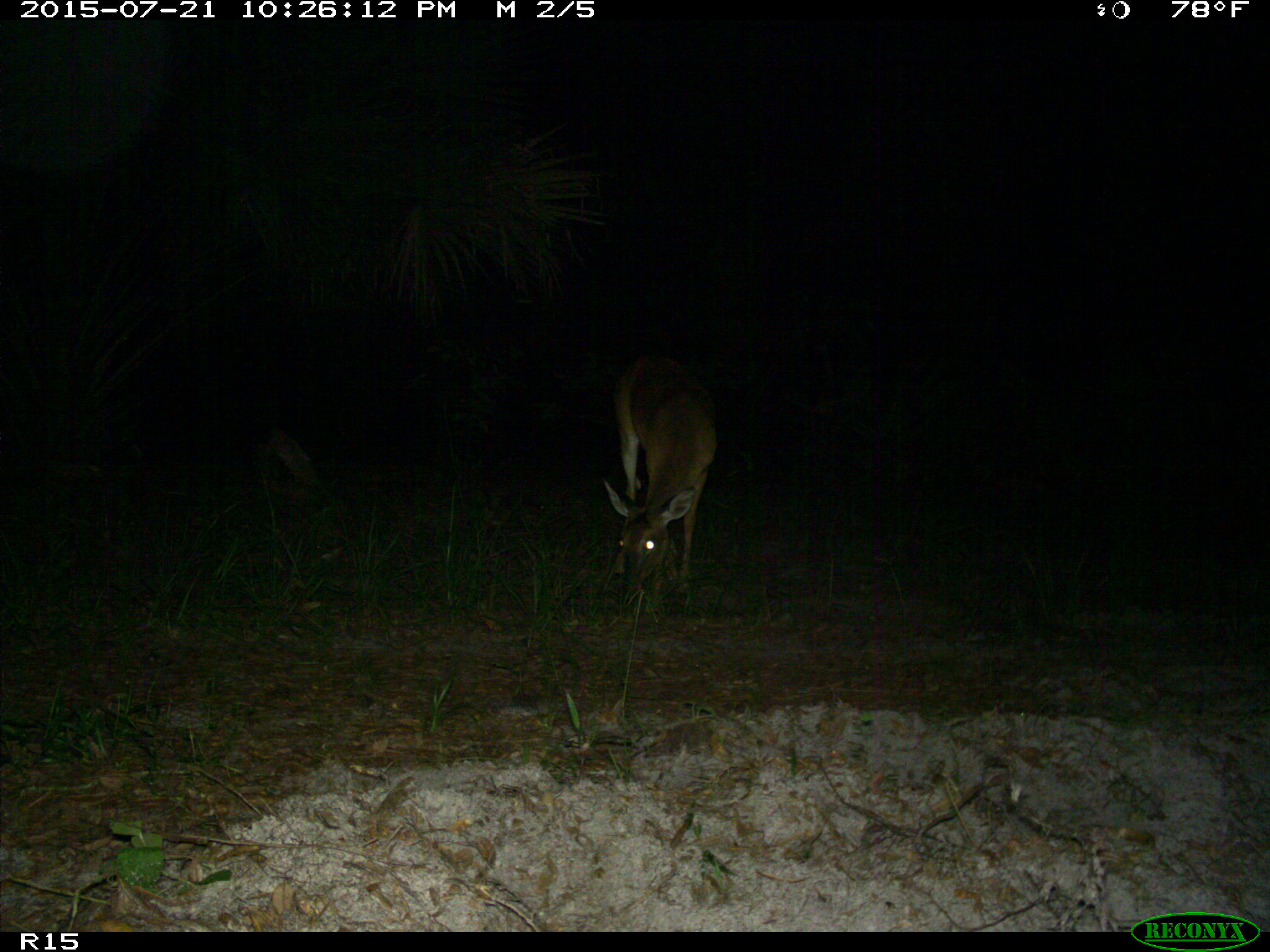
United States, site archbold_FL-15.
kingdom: Animalia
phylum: Chordata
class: Mammalia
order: Artiodactyla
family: Cervidae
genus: Odocoileus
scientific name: Odocoileus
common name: deer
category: unidentified deer